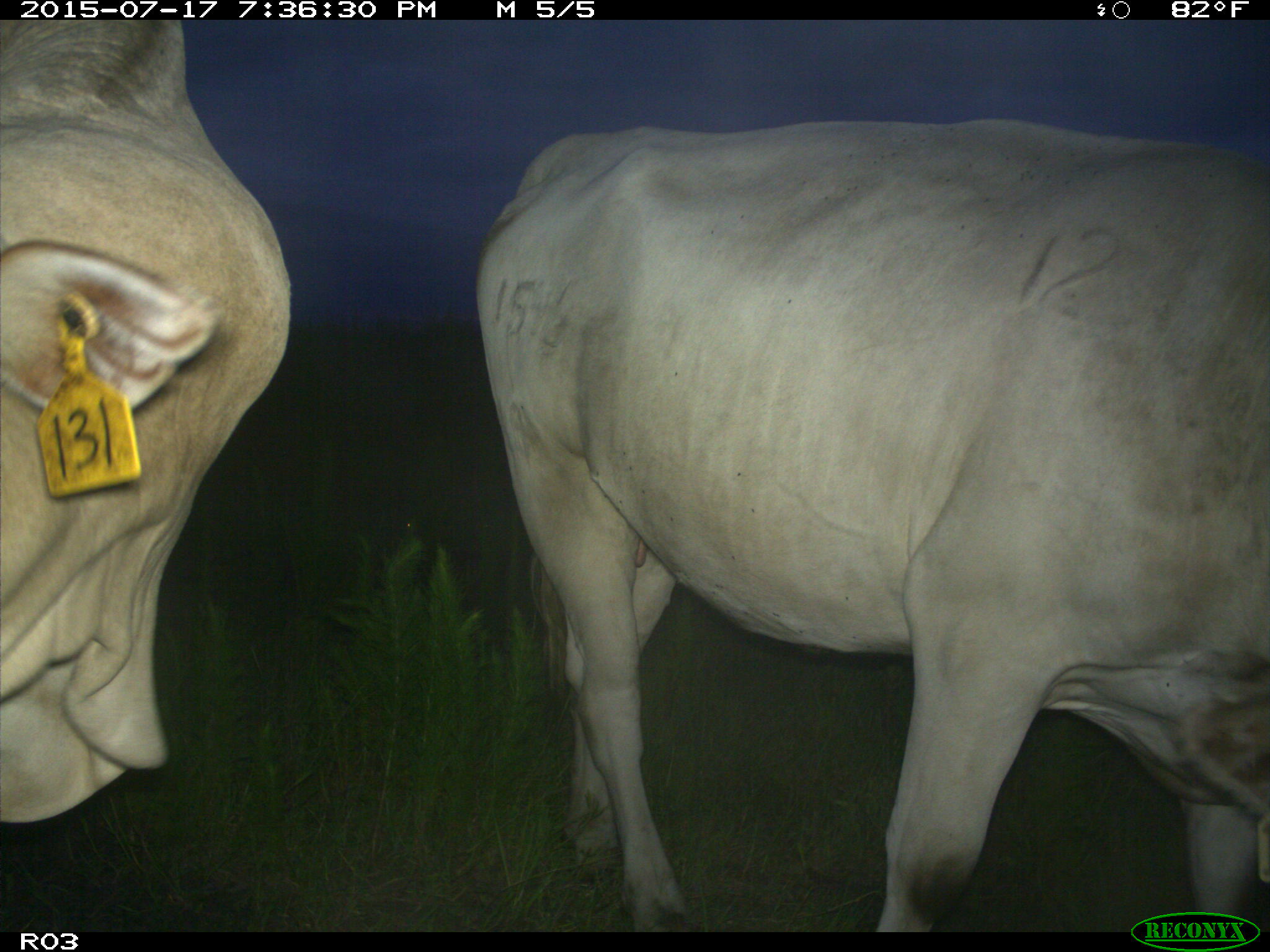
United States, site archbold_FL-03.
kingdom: Animalia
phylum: Chordata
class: Mammalia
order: Artiodactyla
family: Bovidae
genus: Bos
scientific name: Bos taurus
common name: domestic cow